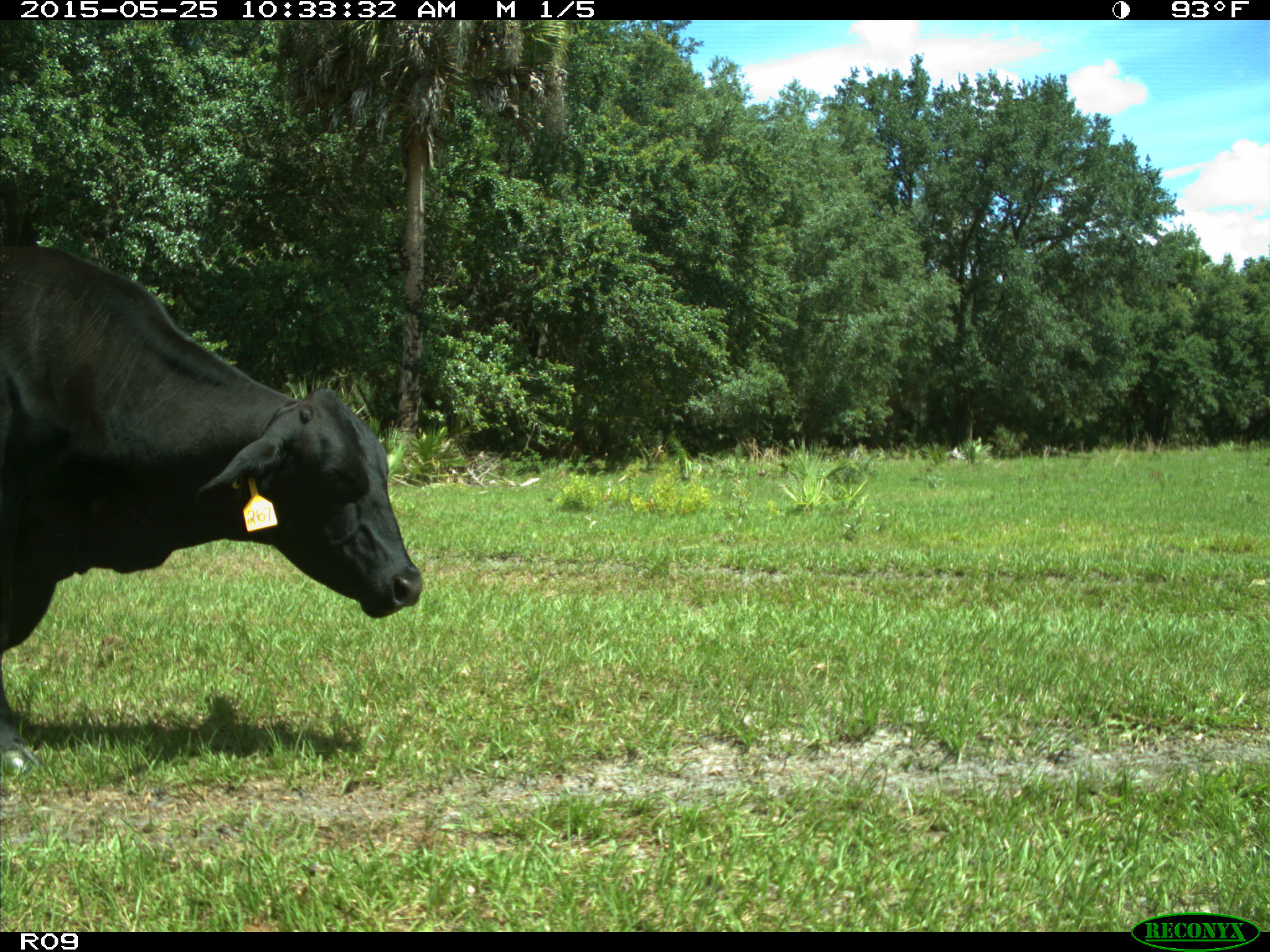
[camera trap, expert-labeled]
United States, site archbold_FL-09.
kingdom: Animalia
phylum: Chordata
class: Mammalia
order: Artiodactyla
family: Bovidae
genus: Bos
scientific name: Bos taurus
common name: domestic cow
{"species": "Bos taurus (domestic cow)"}